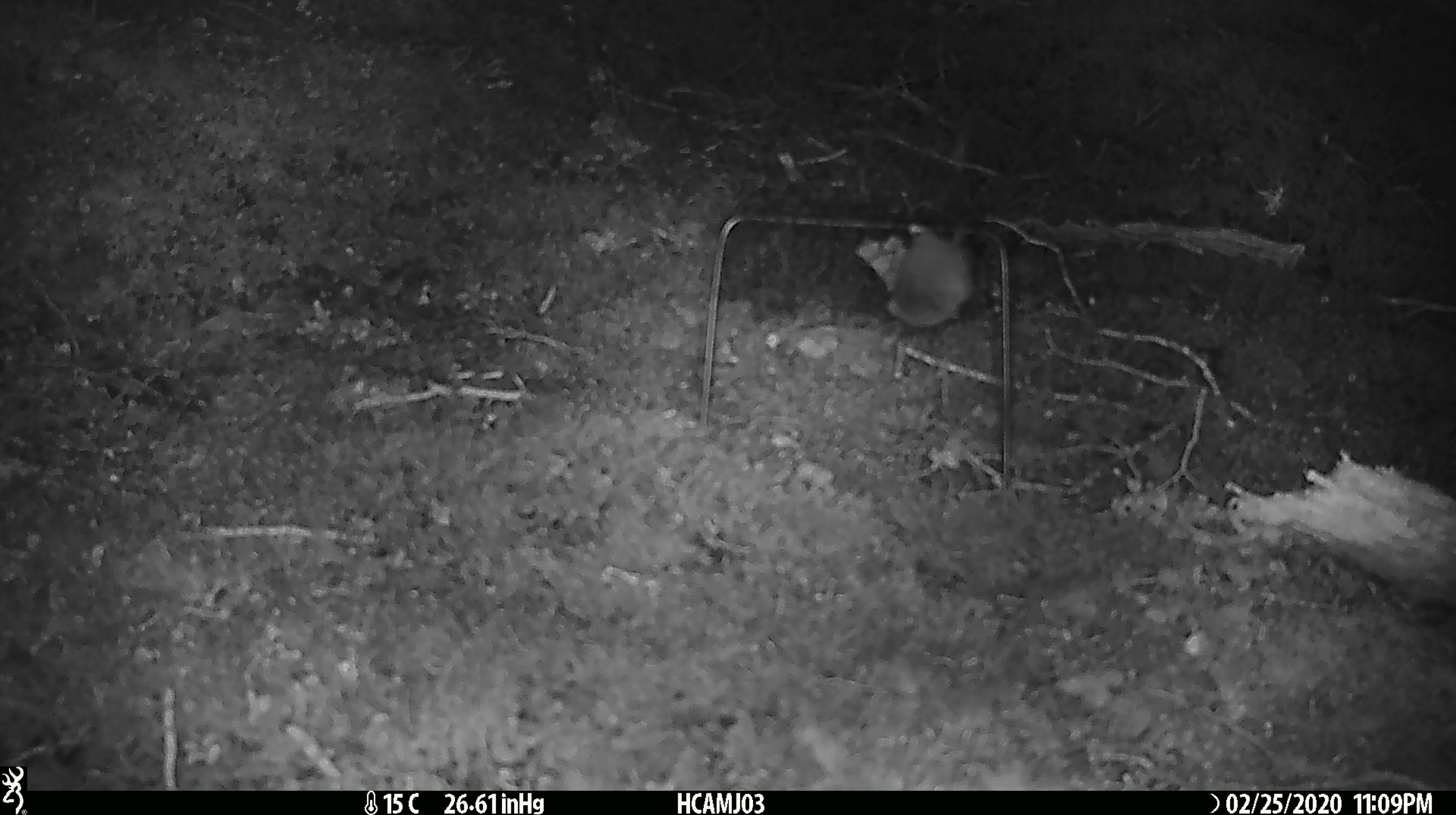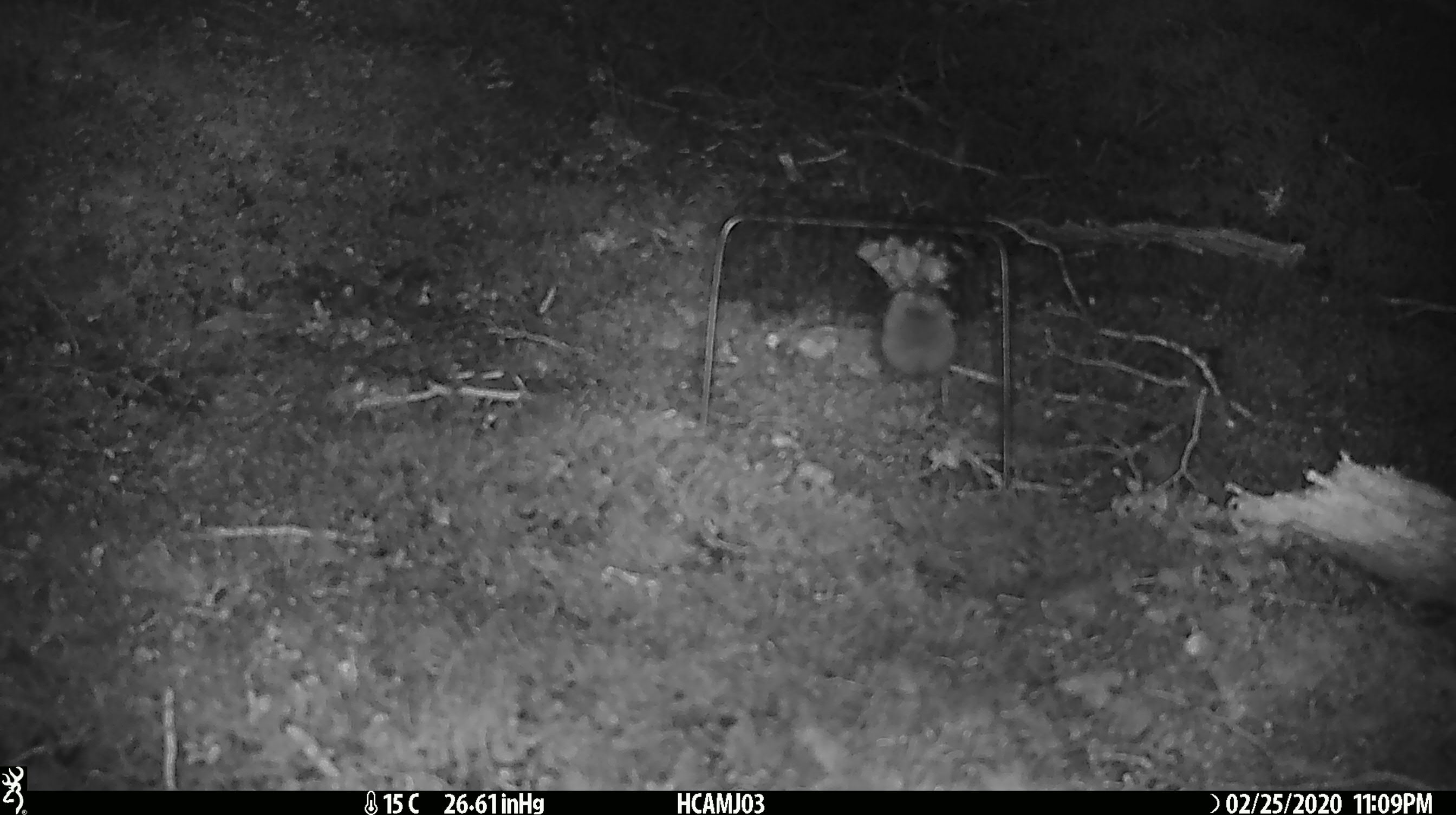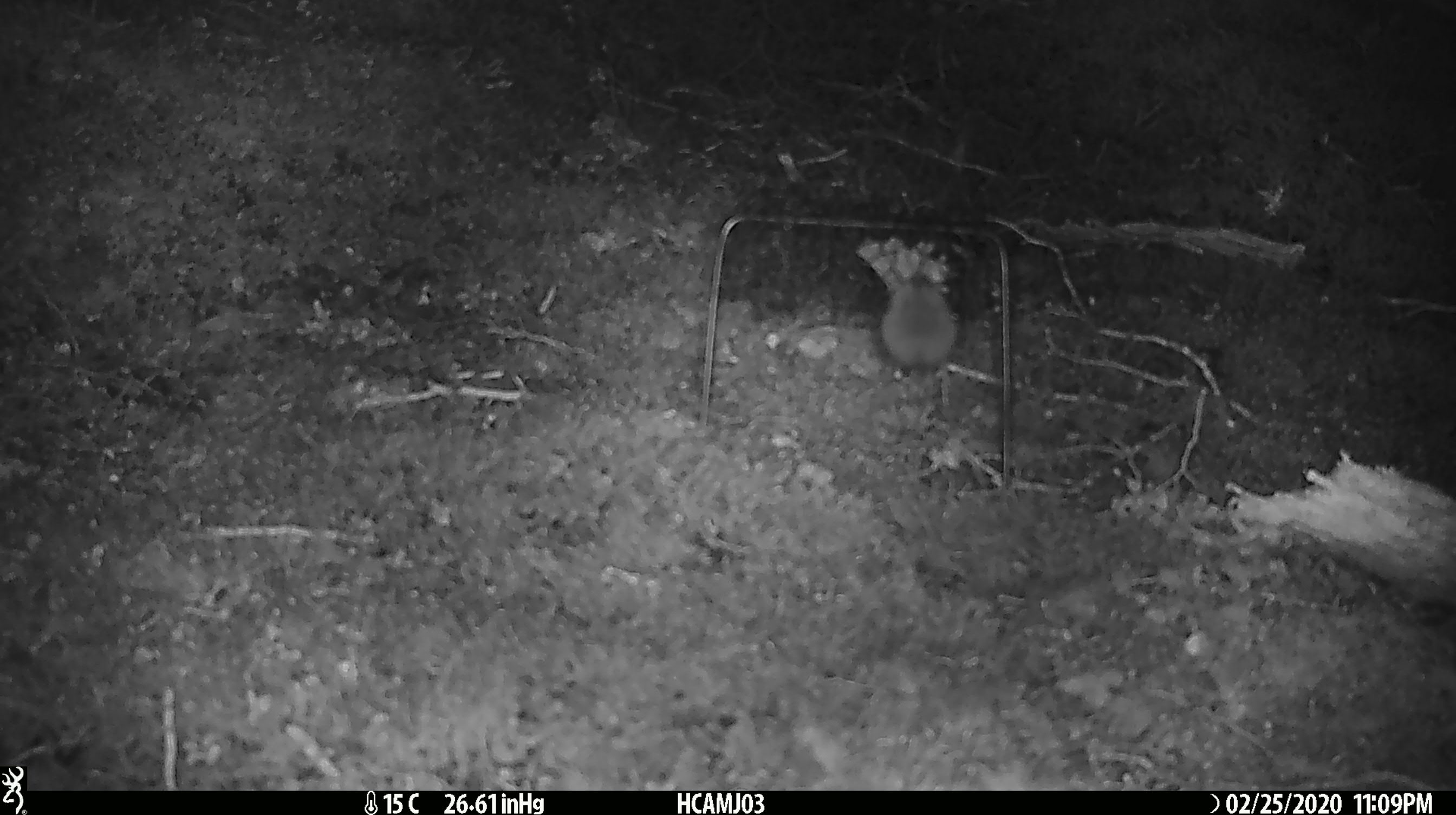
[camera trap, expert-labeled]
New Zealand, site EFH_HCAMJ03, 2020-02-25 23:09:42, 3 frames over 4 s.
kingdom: Animalia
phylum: Chordata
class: Mammalia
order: Rodentia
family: Muridae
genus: Mus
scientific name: Mus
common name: mouse